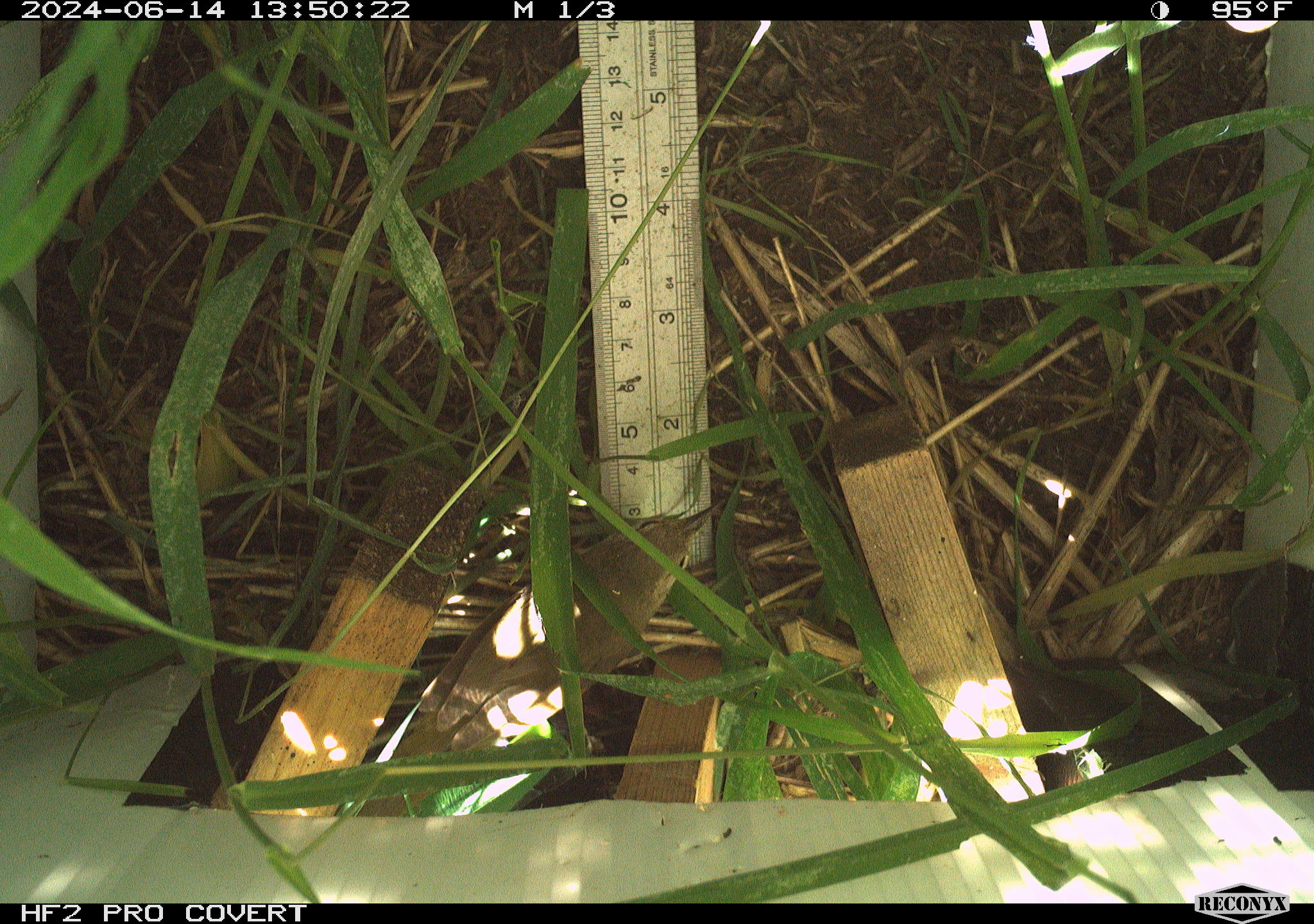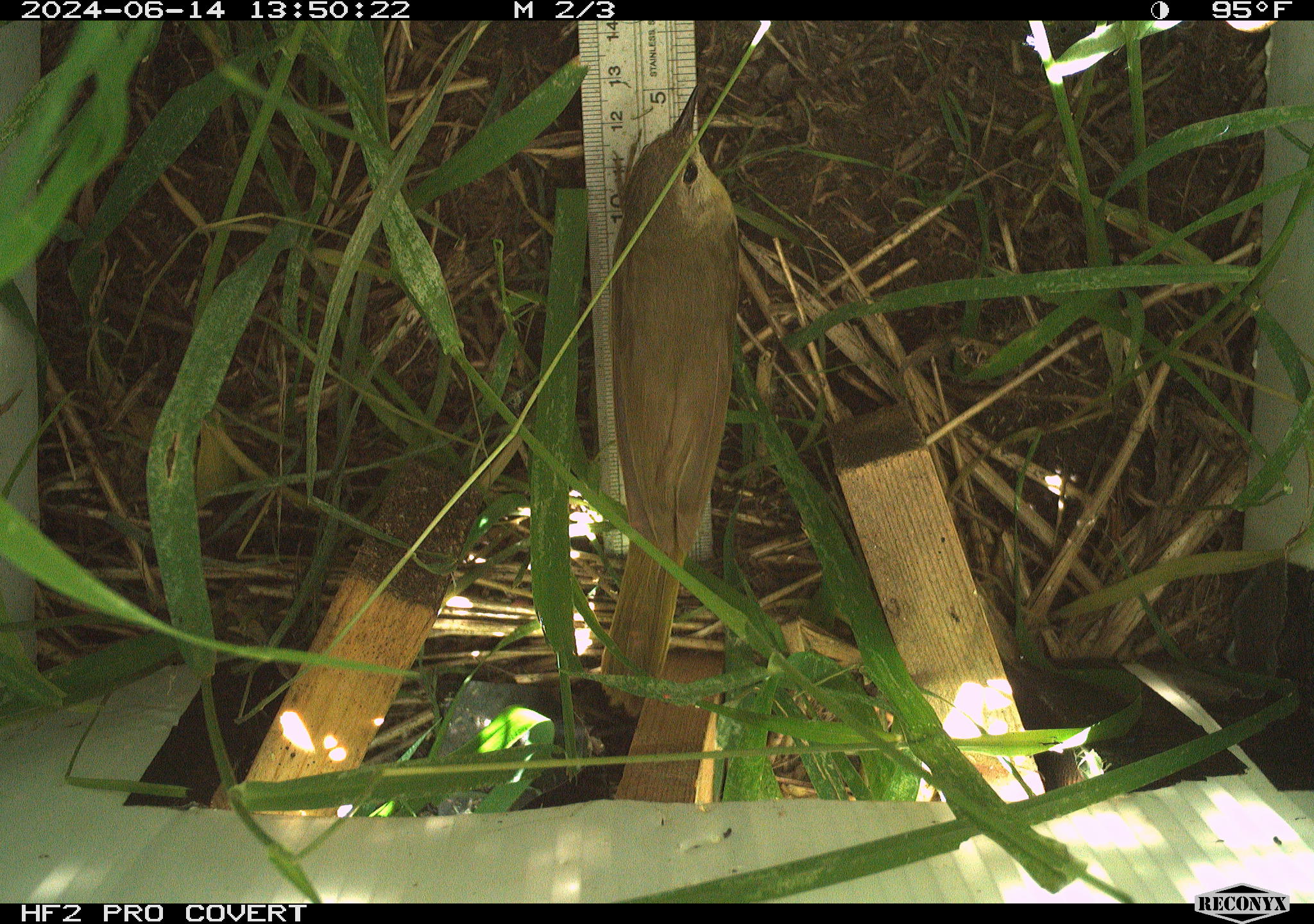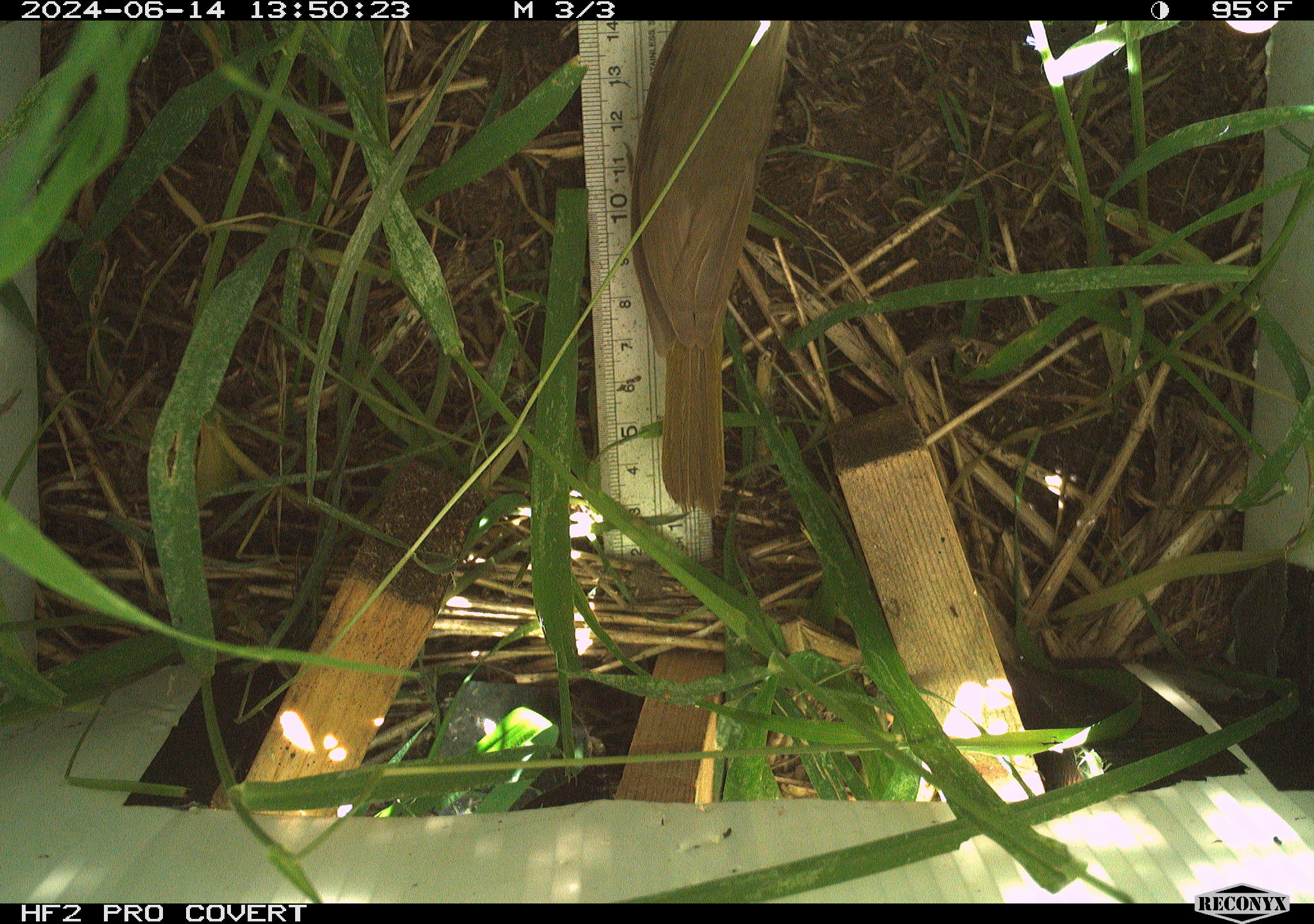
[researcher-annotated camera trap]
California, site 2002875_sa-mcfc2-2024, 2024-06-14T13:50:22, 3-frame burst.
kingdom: Animalia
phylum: Chordata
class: Aves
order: Passeriformes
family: Parulidae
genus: Geothlypis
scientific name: Geothlypis trichas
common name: common yellowthroat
Common yellowthroat (Geothlypis trichas).